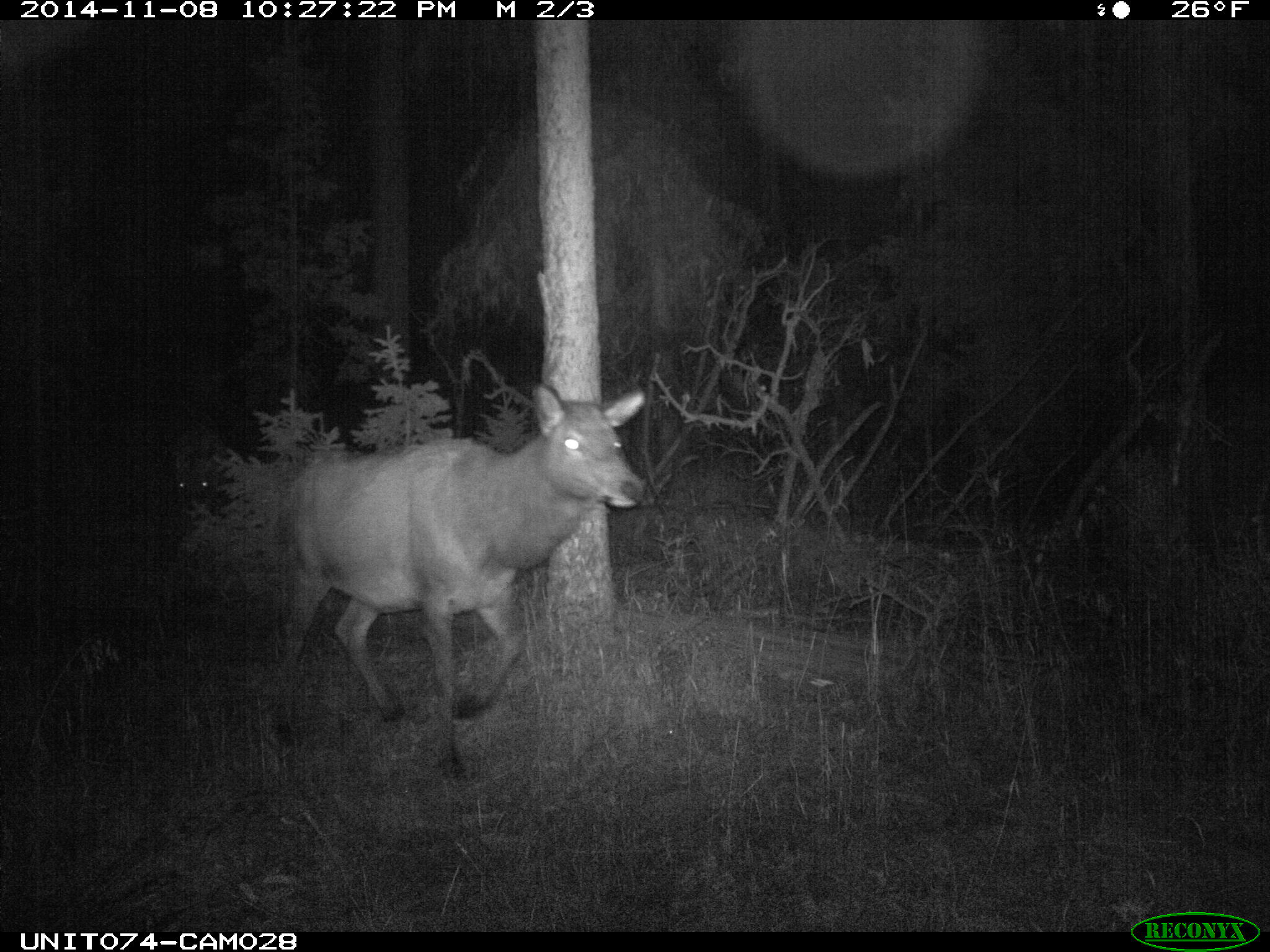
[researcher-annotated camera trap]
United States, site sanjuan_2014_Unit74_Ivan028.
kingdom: Animalia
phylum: Chordata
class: Mammalia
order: Artiodactyla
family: Cervidae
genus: Cervus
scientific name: Cervus elaphus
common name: red deer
Cervus elaphus (red deer).